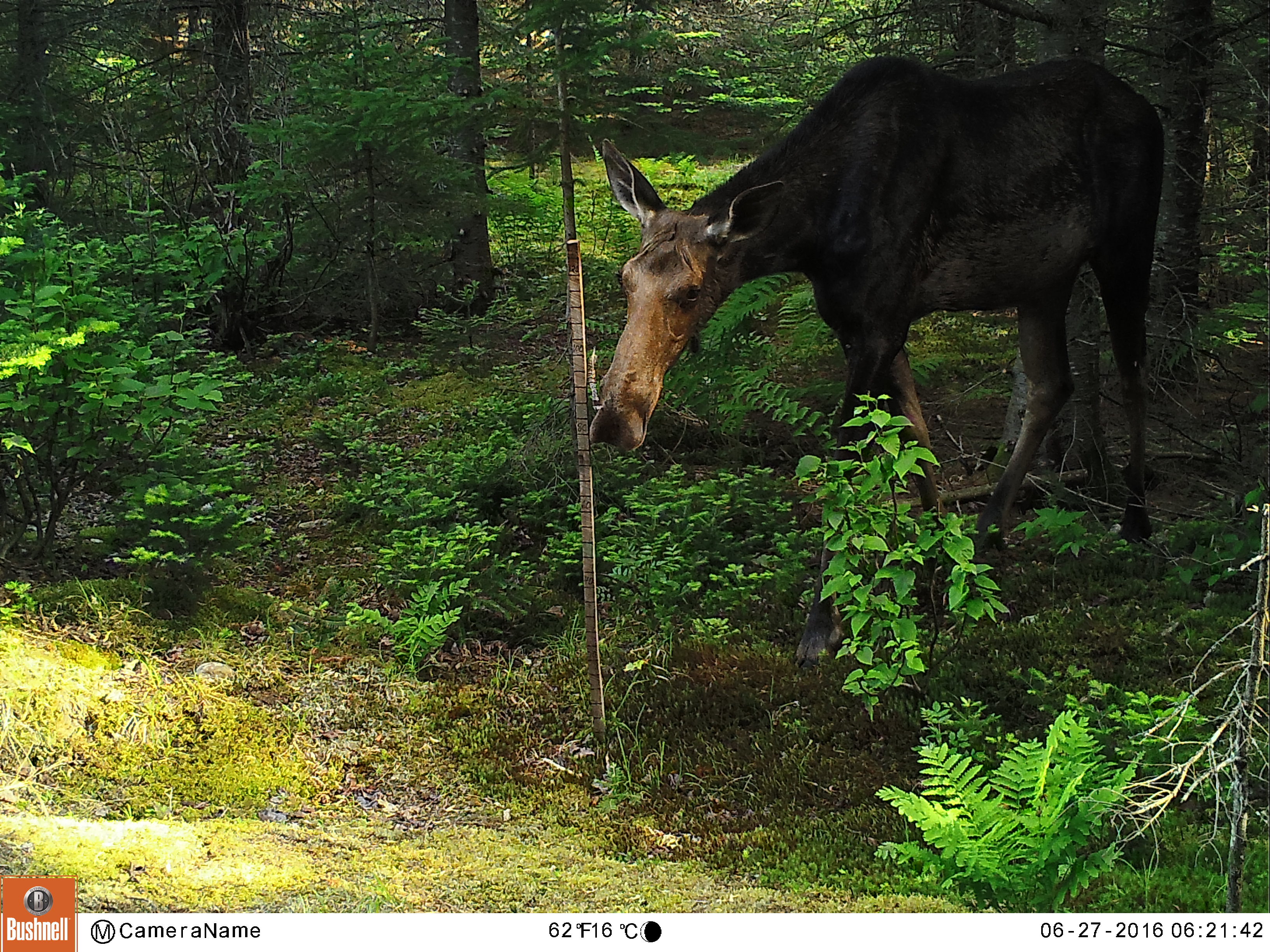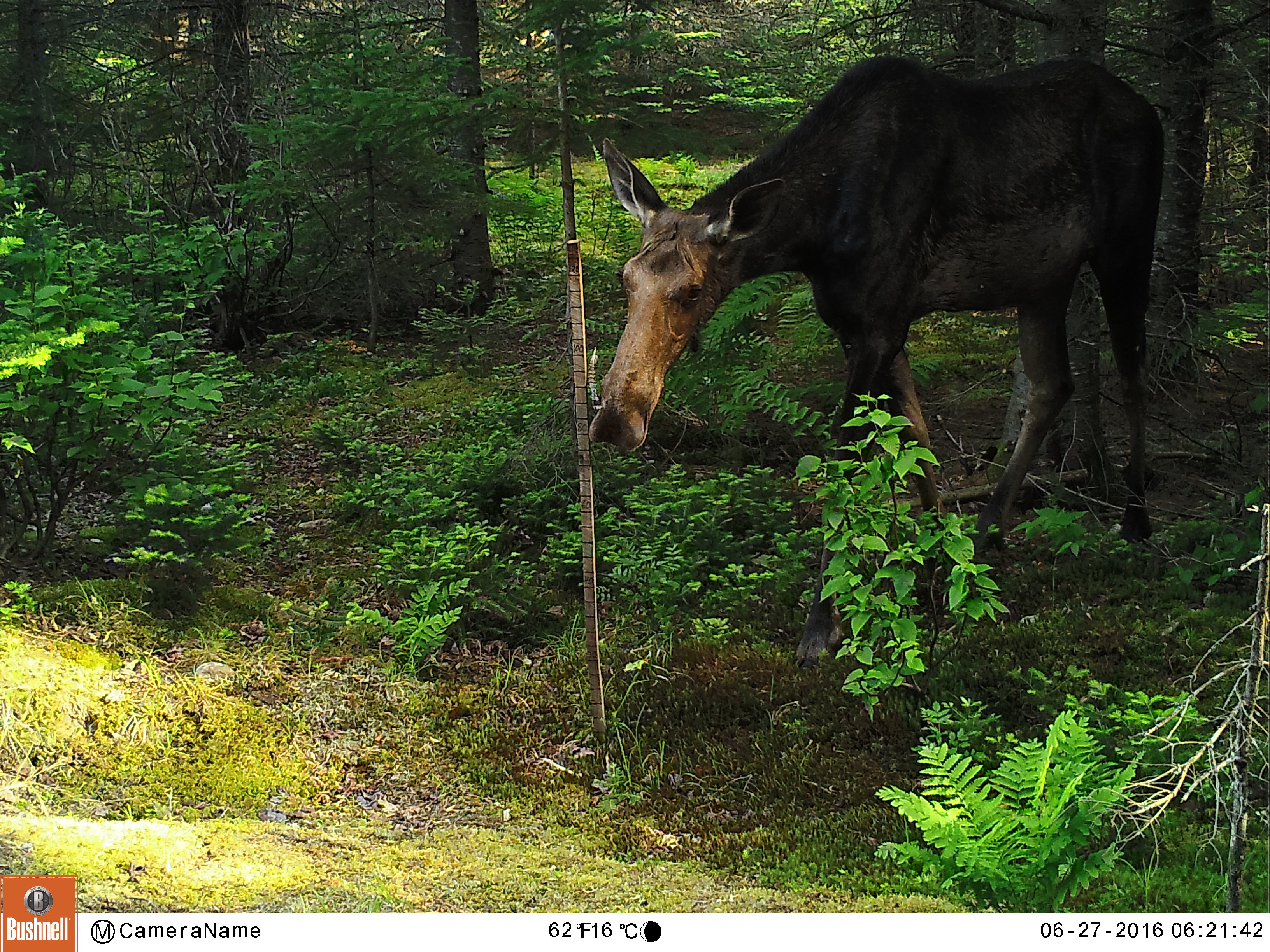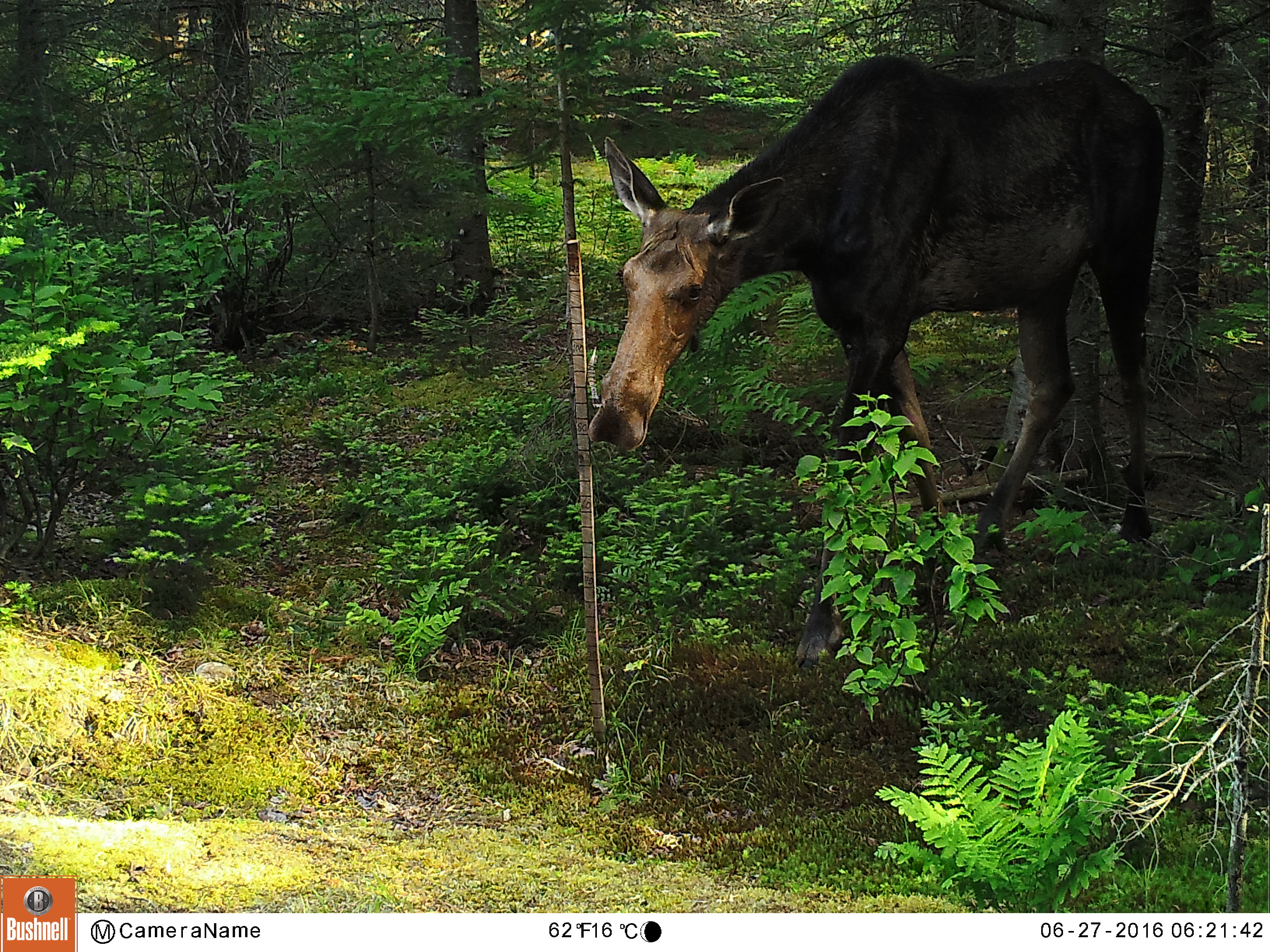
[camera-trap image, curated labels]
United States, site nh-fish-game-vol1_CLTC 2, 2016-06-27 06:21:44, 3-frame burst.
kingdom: Animalia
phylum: Chordata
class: Mammalia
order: Artiodactyla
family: Cervidae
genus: Alces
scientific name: Alces alces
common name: moose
Moose (Alces alces).